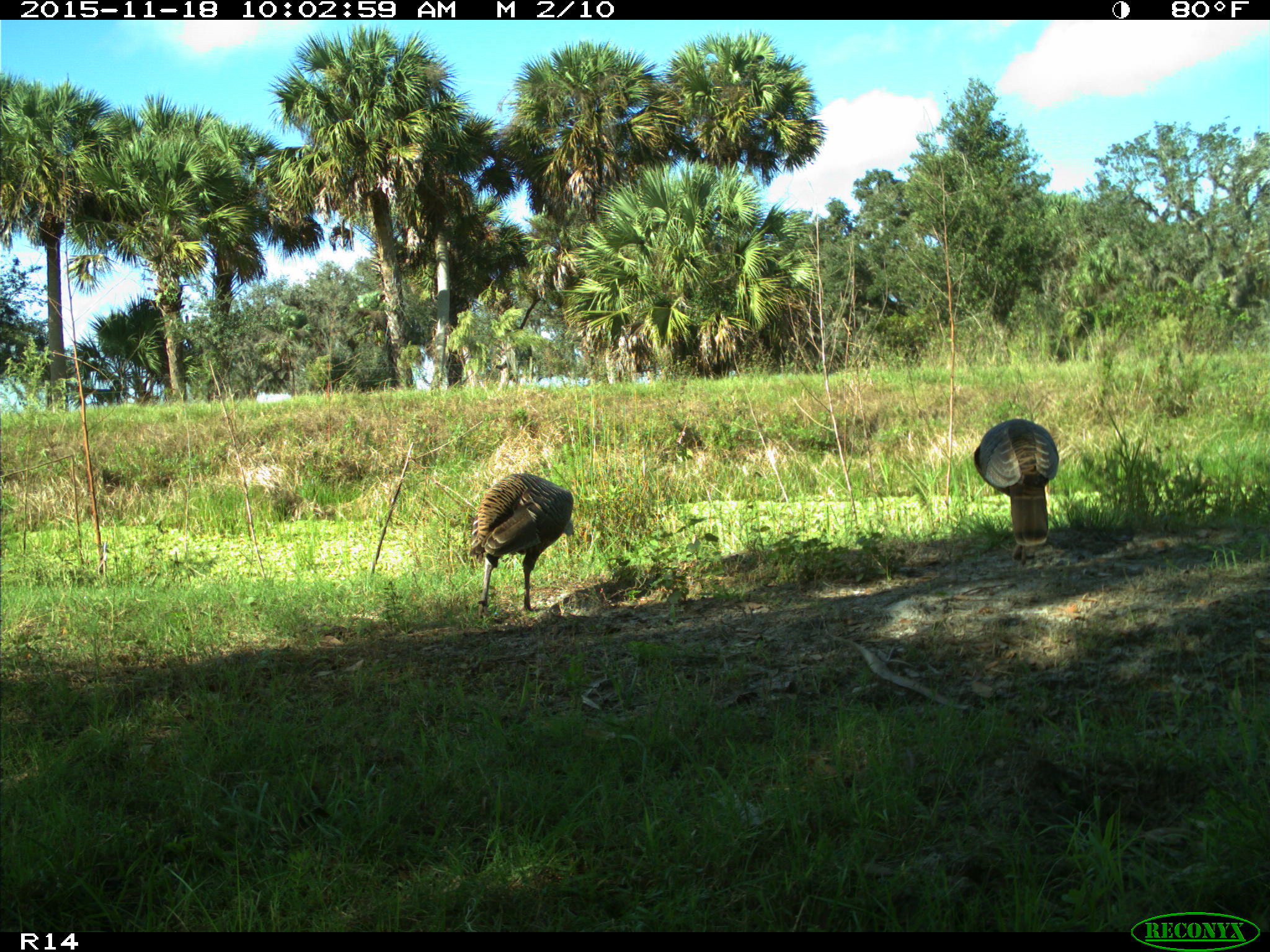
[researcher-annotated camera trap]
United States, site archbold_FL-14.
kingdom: Animalia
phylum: Chordata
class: Aves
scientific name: Aves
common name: birds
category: unidentified bird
Unidentified bird (birds) (Aves).